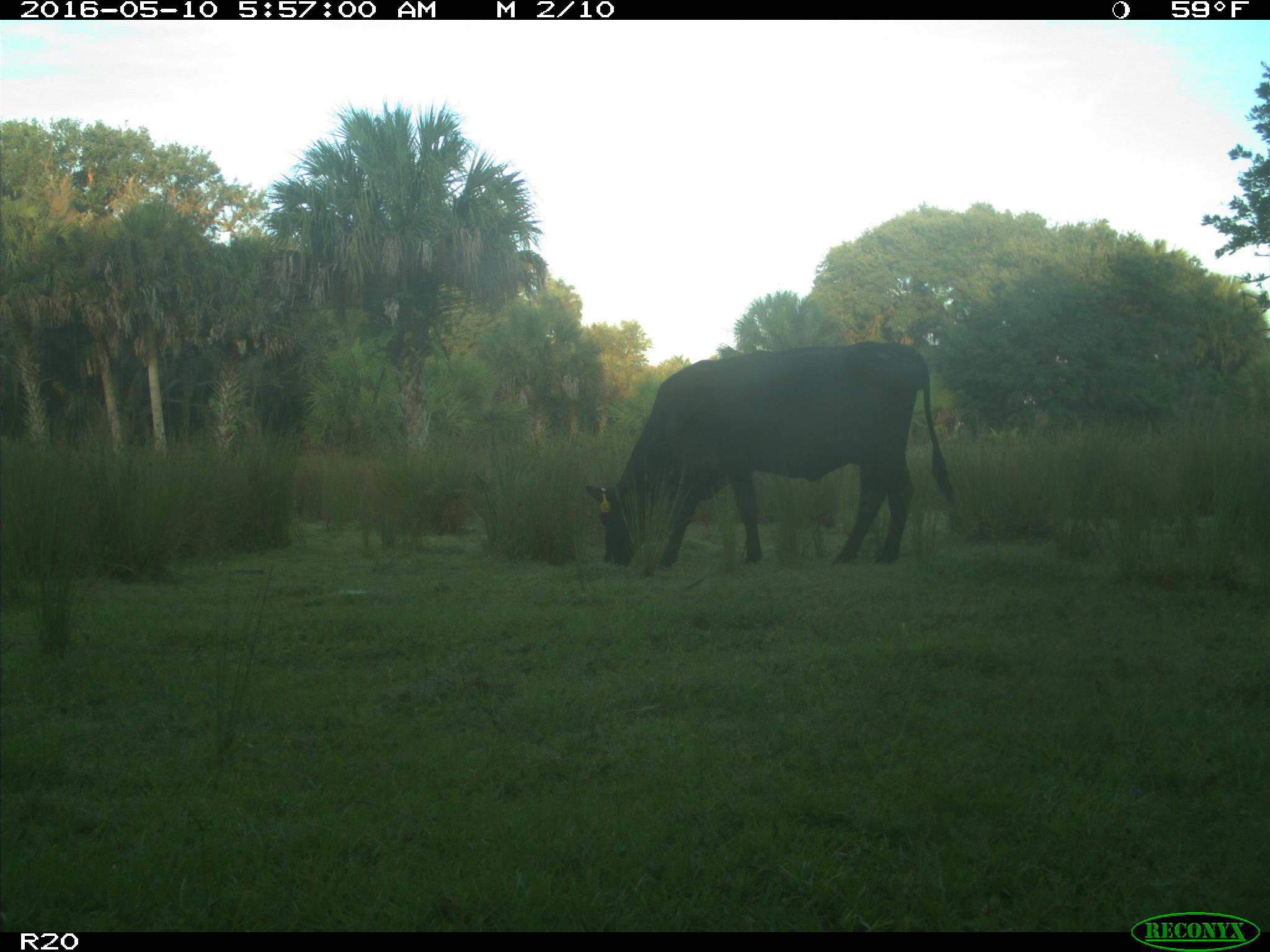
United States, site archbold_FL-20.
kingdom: Animalia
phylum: Chordata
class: Mammalia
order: Artiodactyla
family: Bovidae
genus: Bos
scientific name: Bos taurus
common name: domestic cow